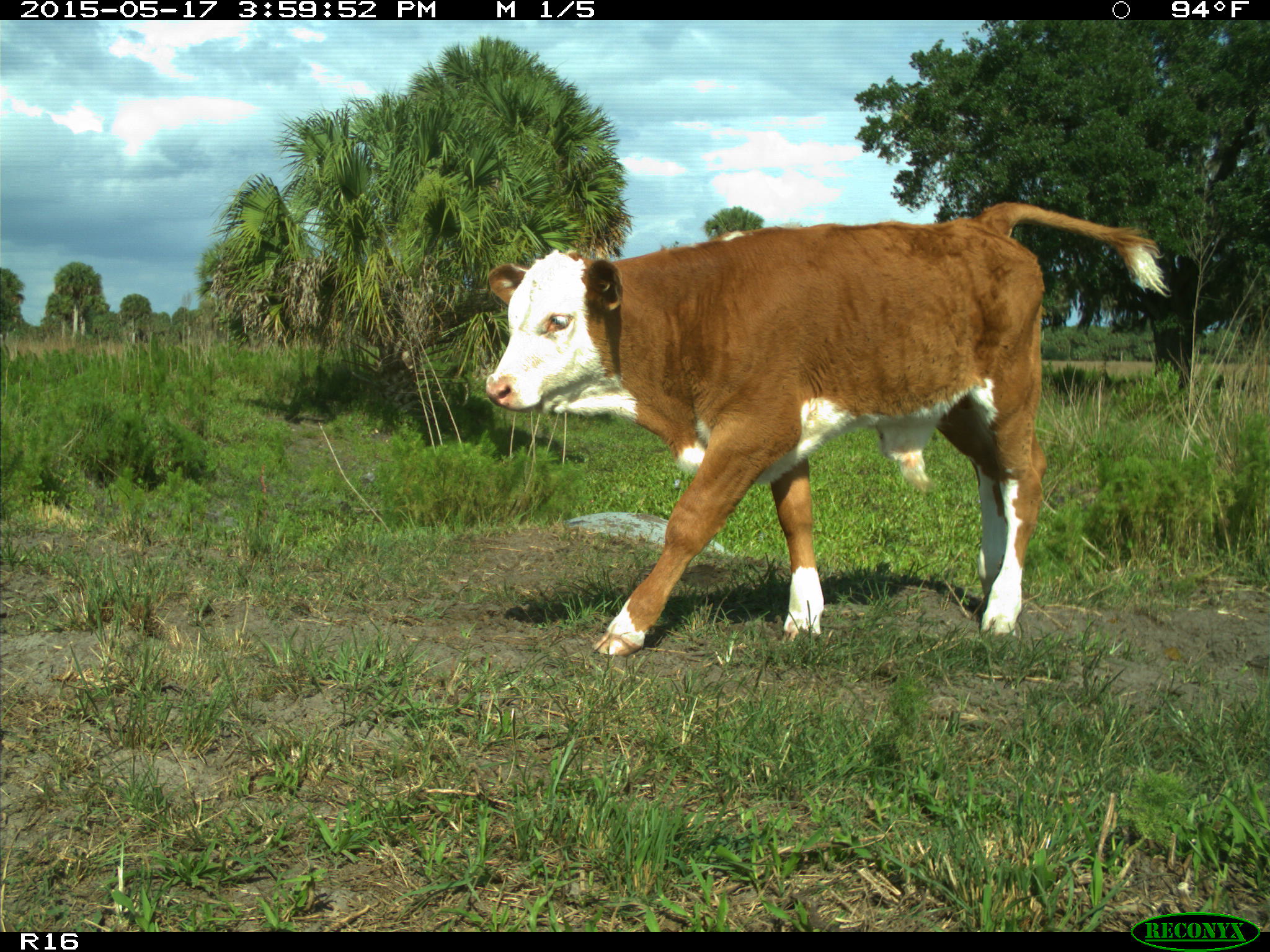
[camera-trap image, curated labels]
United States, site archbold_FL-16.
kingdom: Animalia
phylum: Chordata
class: Mammalia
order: Artiodactyla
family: Bovidae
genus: Bos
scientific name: Bos taurus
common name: domestic cow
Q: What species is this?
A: Bos taurus (domestic cow).